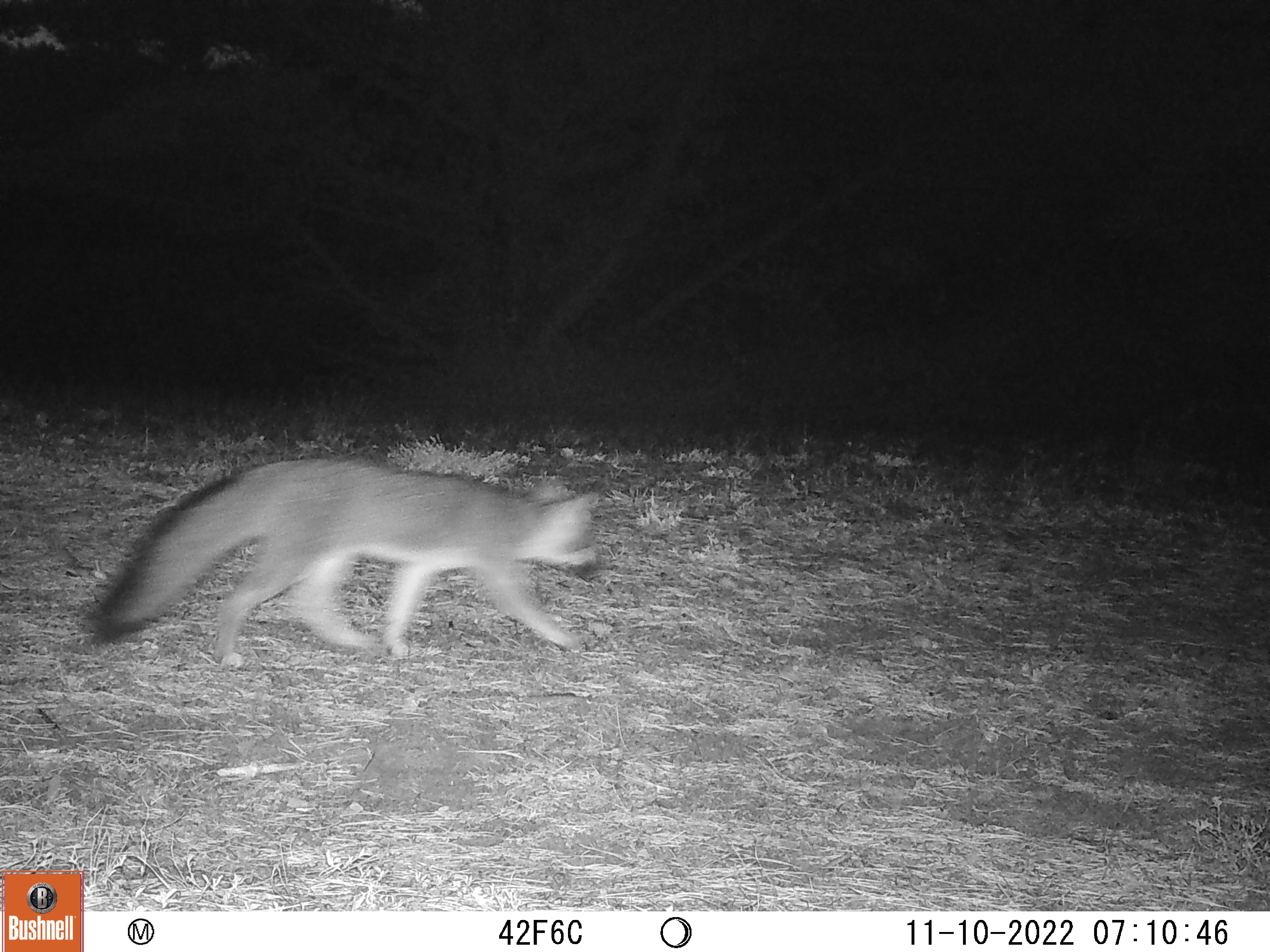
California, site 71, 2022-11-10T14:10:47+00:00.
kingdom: Animalia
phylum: Chordata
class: Mammalia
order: Carnivora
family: Canidae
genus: Urocyon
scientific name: Urocyon cinereoargenteus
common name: gray fox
Gray fox (Urocyon cinereoargenteus).